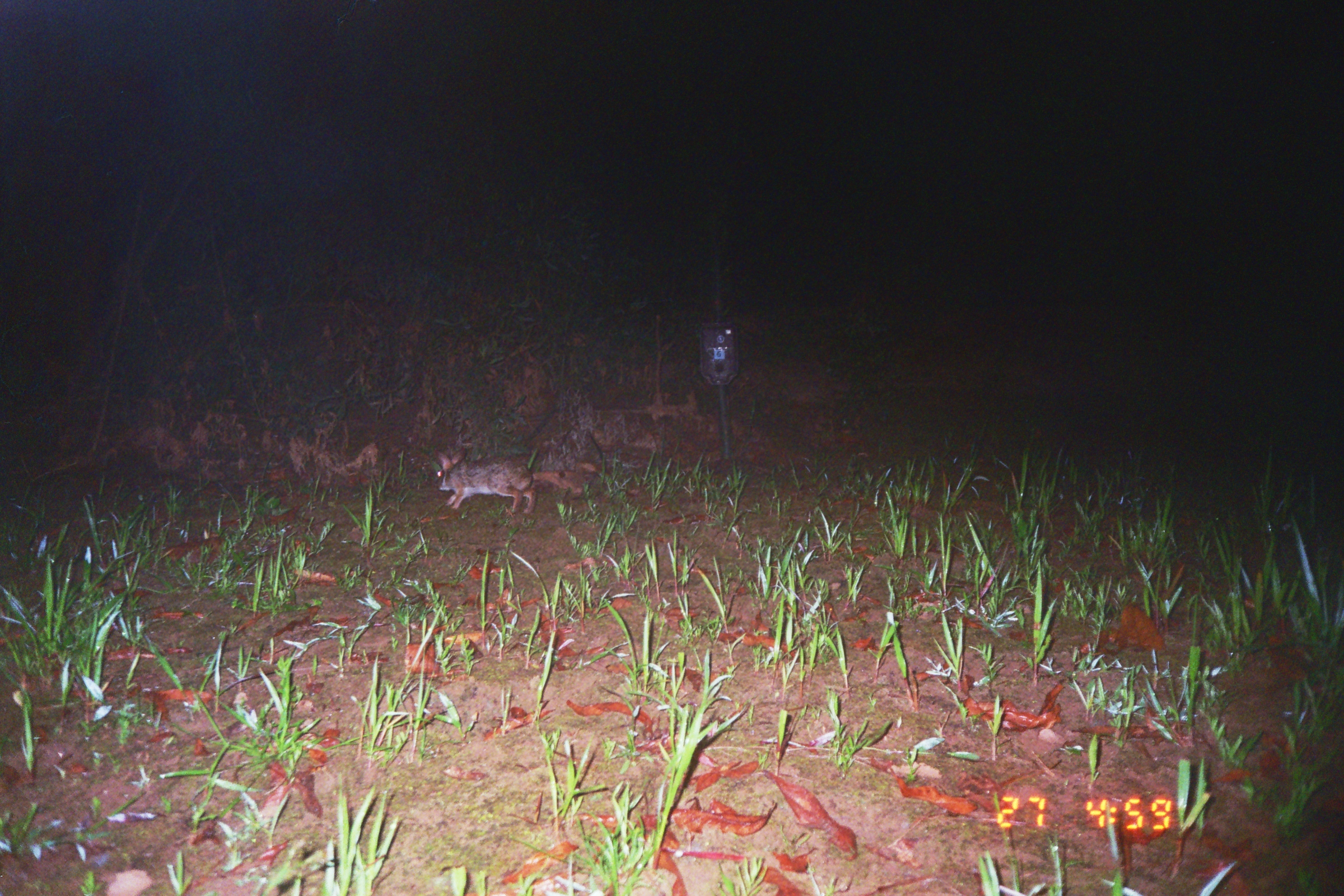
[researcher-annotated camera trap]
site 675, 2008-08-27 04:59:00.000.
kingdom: Animalia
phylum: Chordata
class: Mammalia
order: Lagomorpha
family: Leporidae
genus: Sylvilagus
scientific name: Sylvilagus brasiliensis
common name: tapeti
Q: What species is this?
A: Sylvilagus brasiliensis (tapeti).